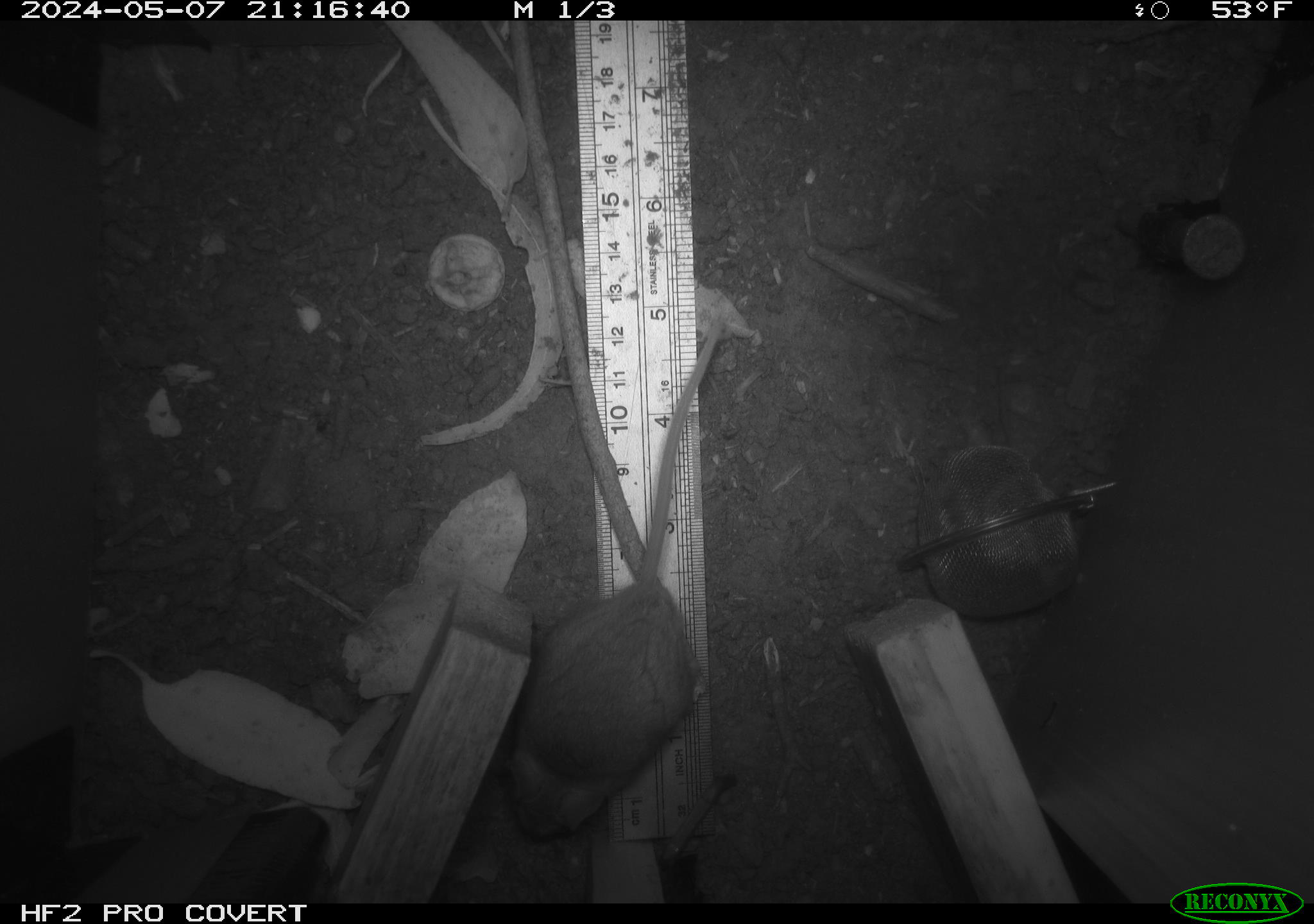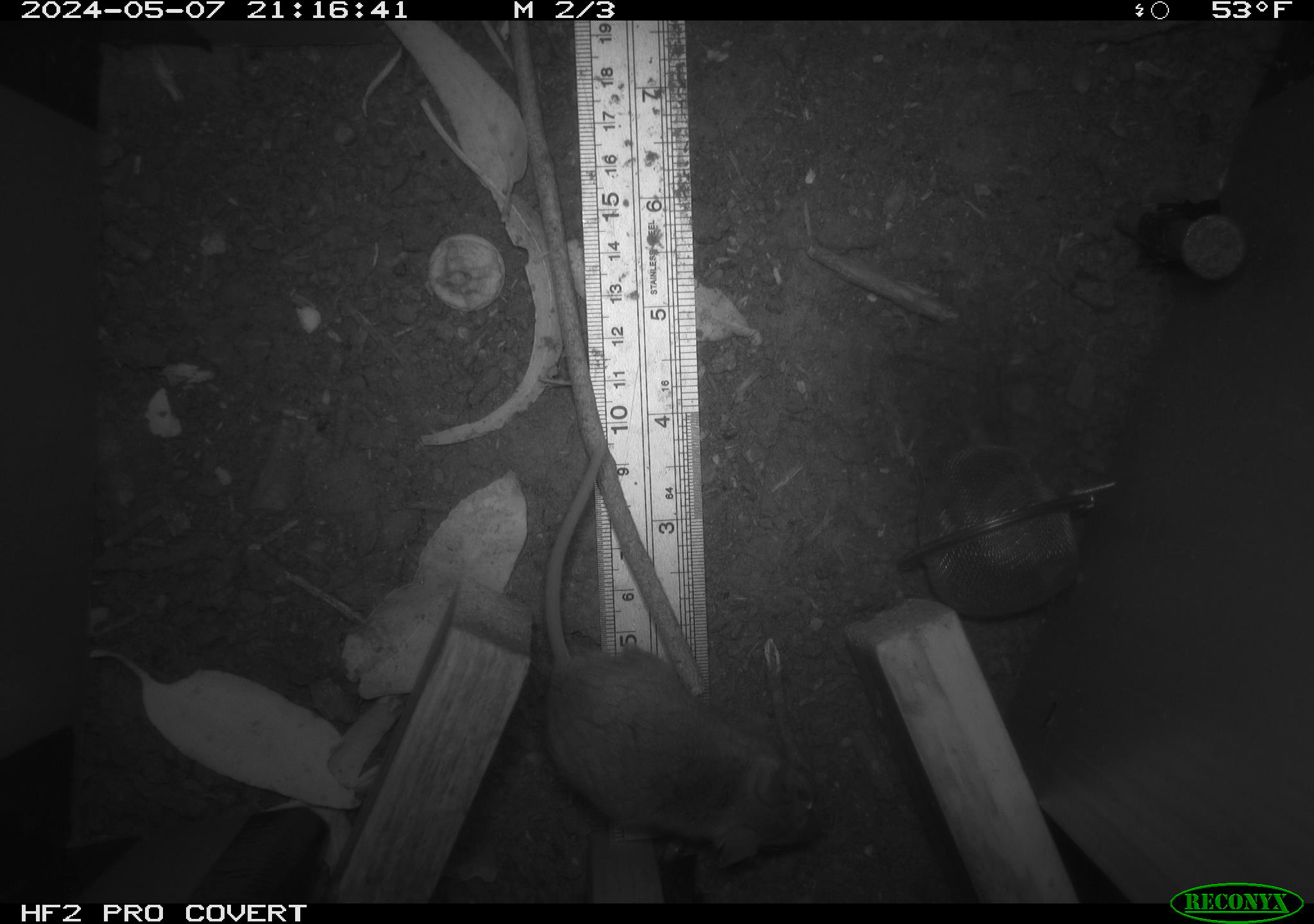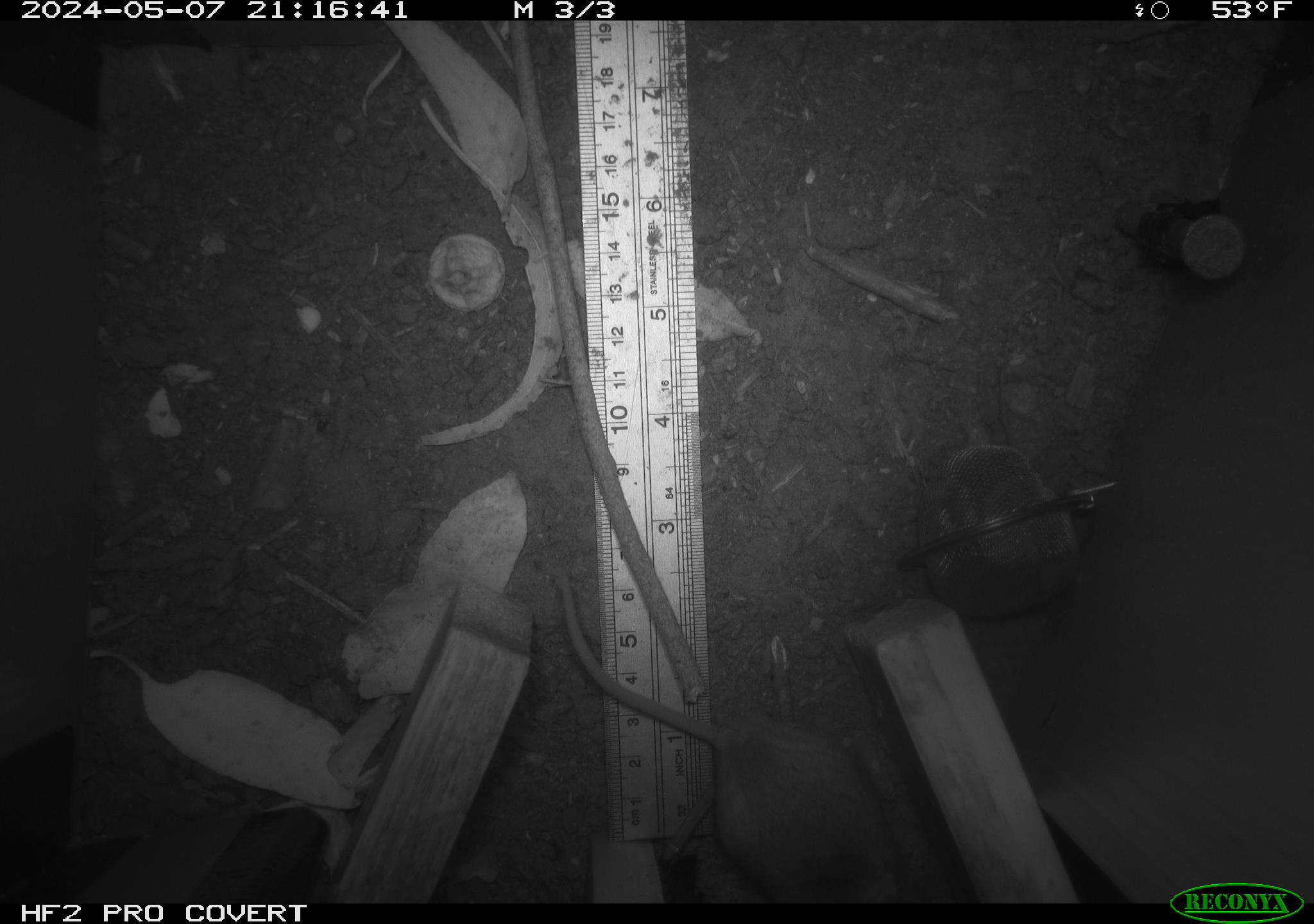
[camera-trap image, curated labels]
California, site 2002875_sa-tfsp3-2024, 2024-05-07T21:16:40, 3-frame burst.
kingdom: Animalia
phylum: Chordata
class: Mammalia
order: Rodentia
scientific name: Rodentia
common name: mouse species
Mouse species (Rodentia).